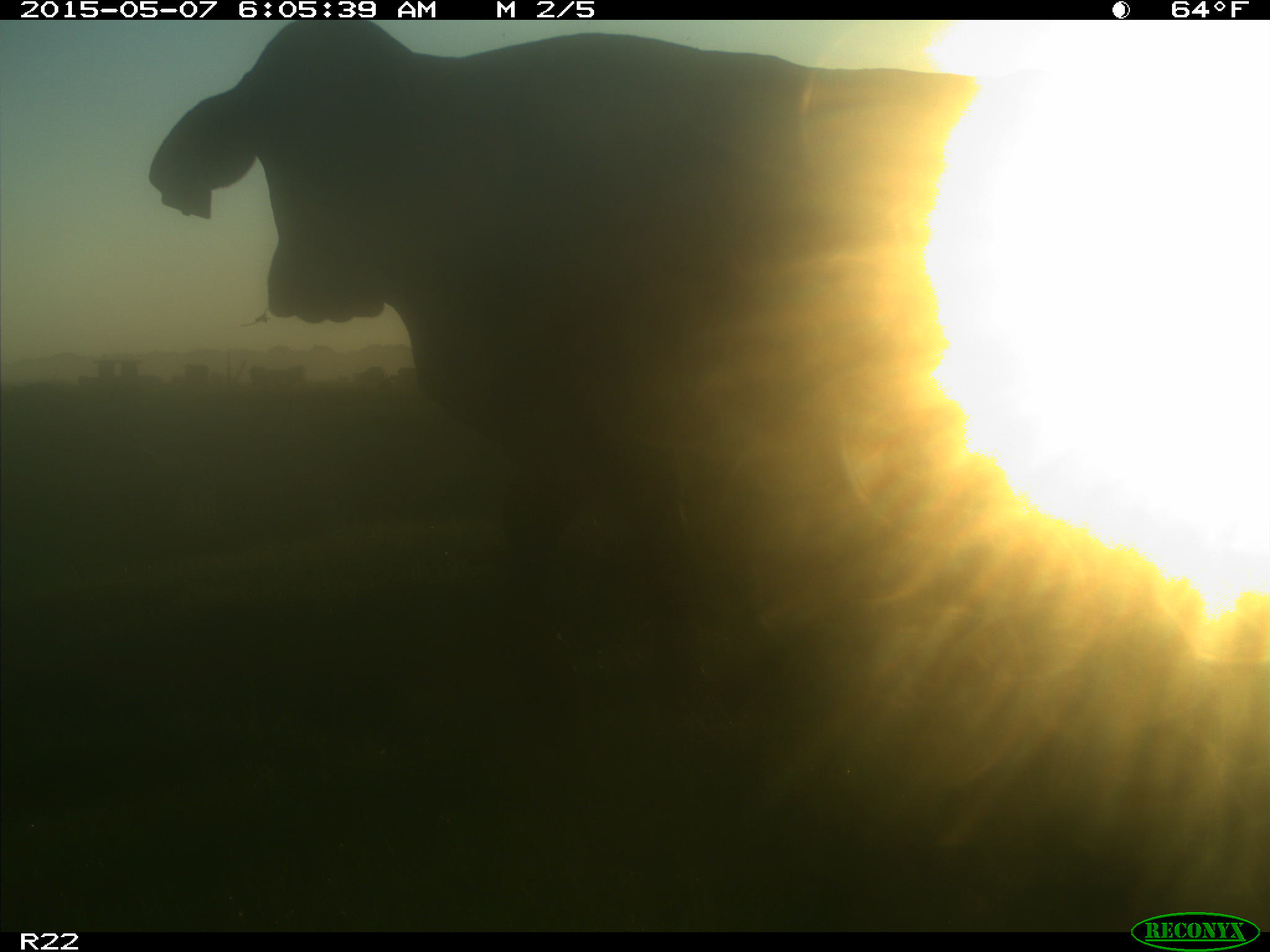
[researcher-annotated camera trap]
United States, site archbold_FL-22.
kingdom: Animalia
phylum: Chordata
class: Mammalia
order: Artiodactyla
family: Bovidae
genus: Bos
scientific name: Bos taurus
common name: domestic cow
Bos taurus (domestic cow).